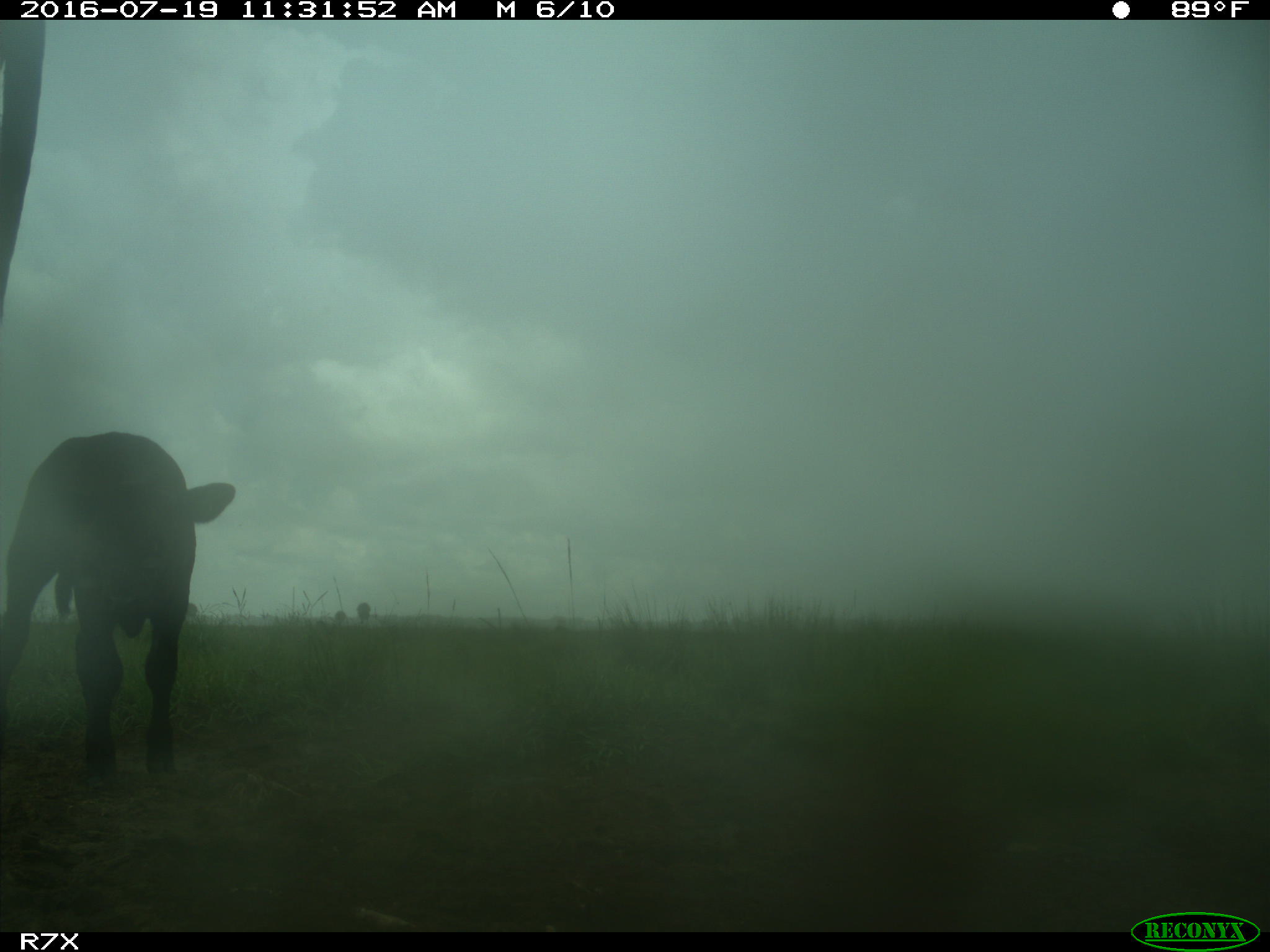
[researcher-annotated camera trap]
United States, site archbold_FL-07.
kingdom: Animalia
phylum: Chordata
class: Mammalia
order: Artiodactyla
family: Bovidae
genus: Bos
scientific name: Bos taurus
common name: domestic cow